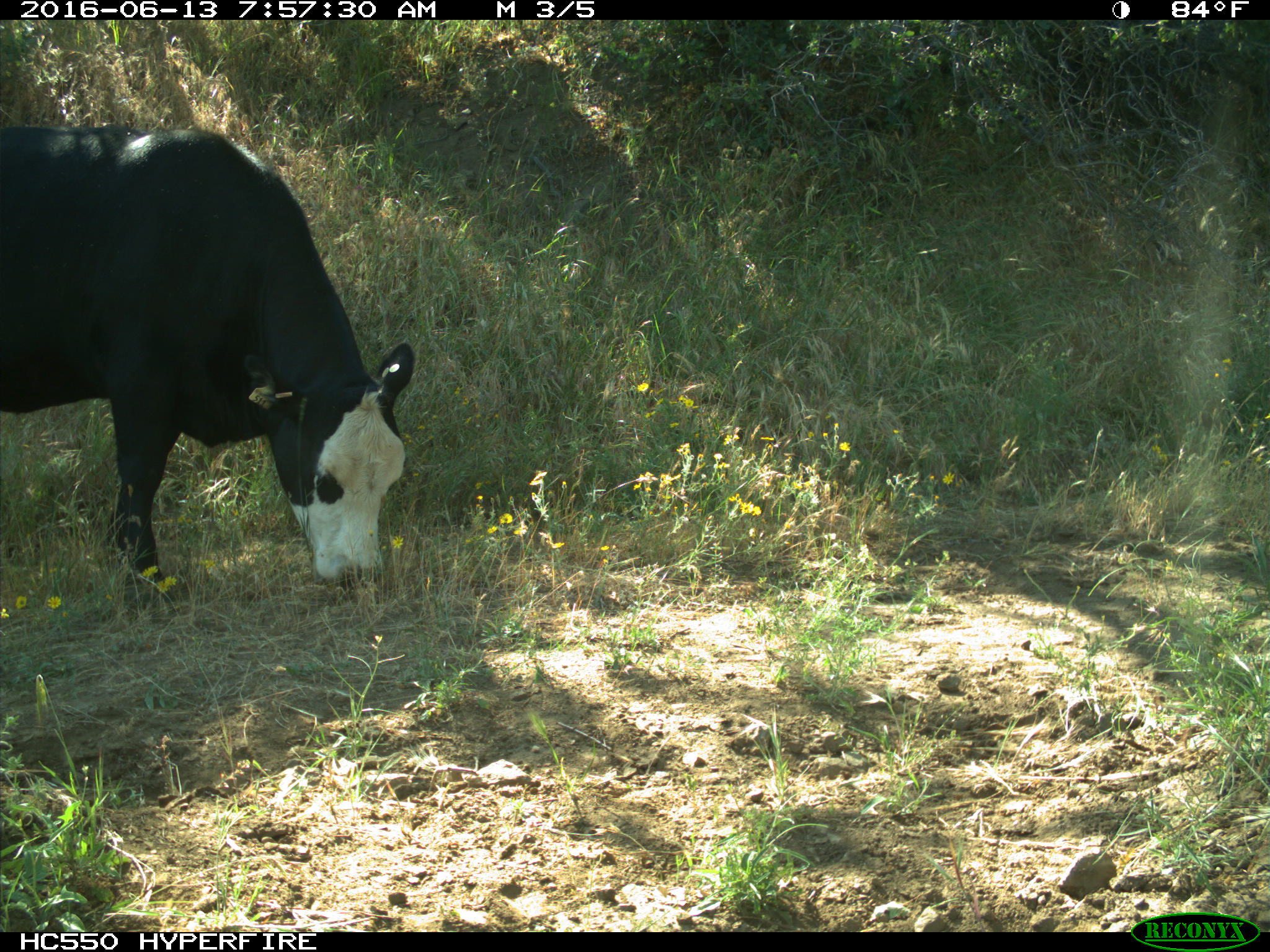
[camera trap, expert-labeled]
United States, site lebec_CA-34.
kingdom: Animalia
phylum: Chordata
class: Mammalia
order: Artiodactyla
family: Bovidae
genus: Bos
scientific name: Bos taurus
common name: domestic cow